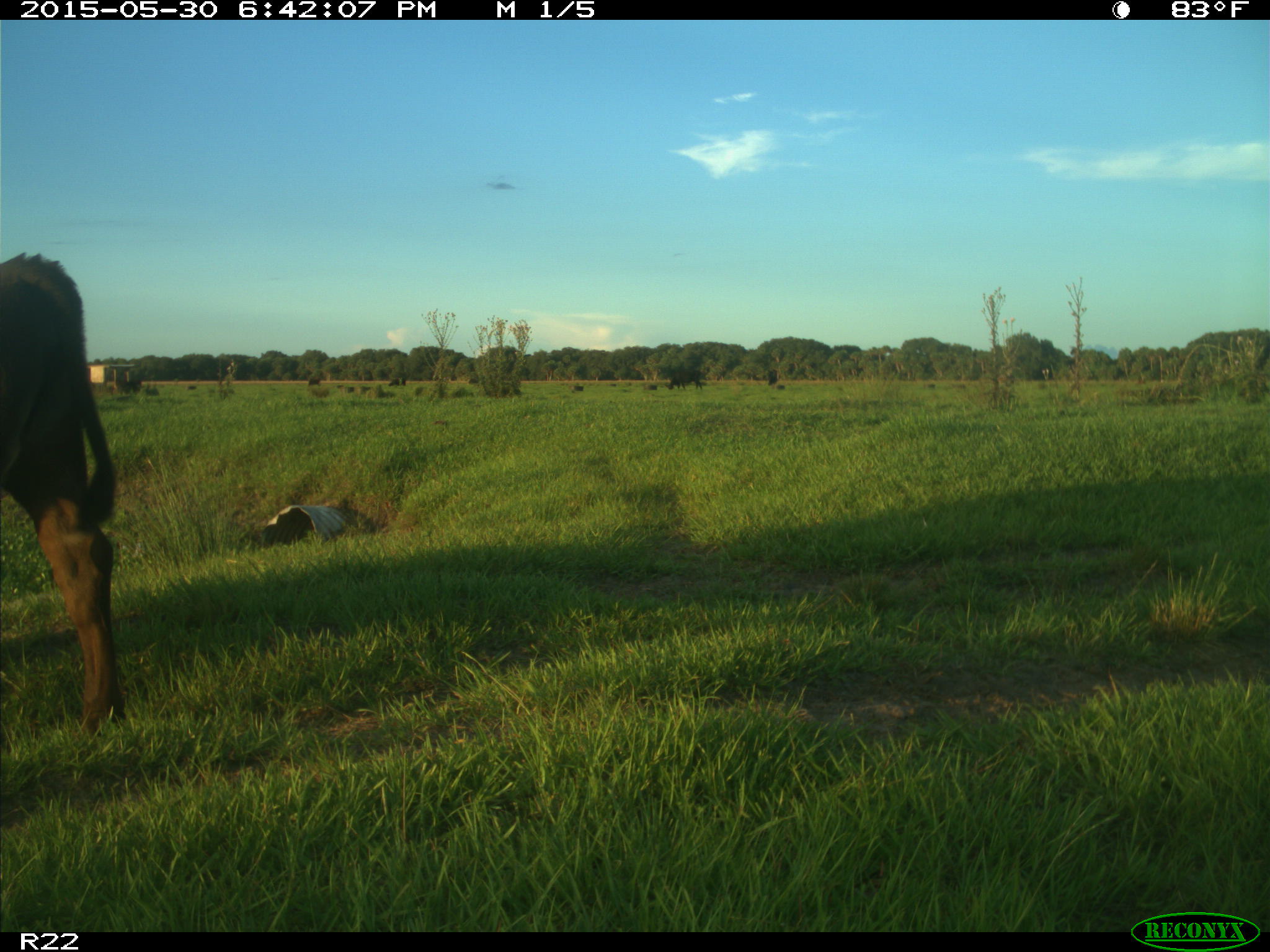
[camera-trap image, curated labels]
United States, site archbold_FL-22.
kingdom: Animalia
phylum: Chordata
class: Mammalia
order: Artiodactyla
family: Bovidae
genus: Bos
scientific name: Bos taurus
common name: domestic cow